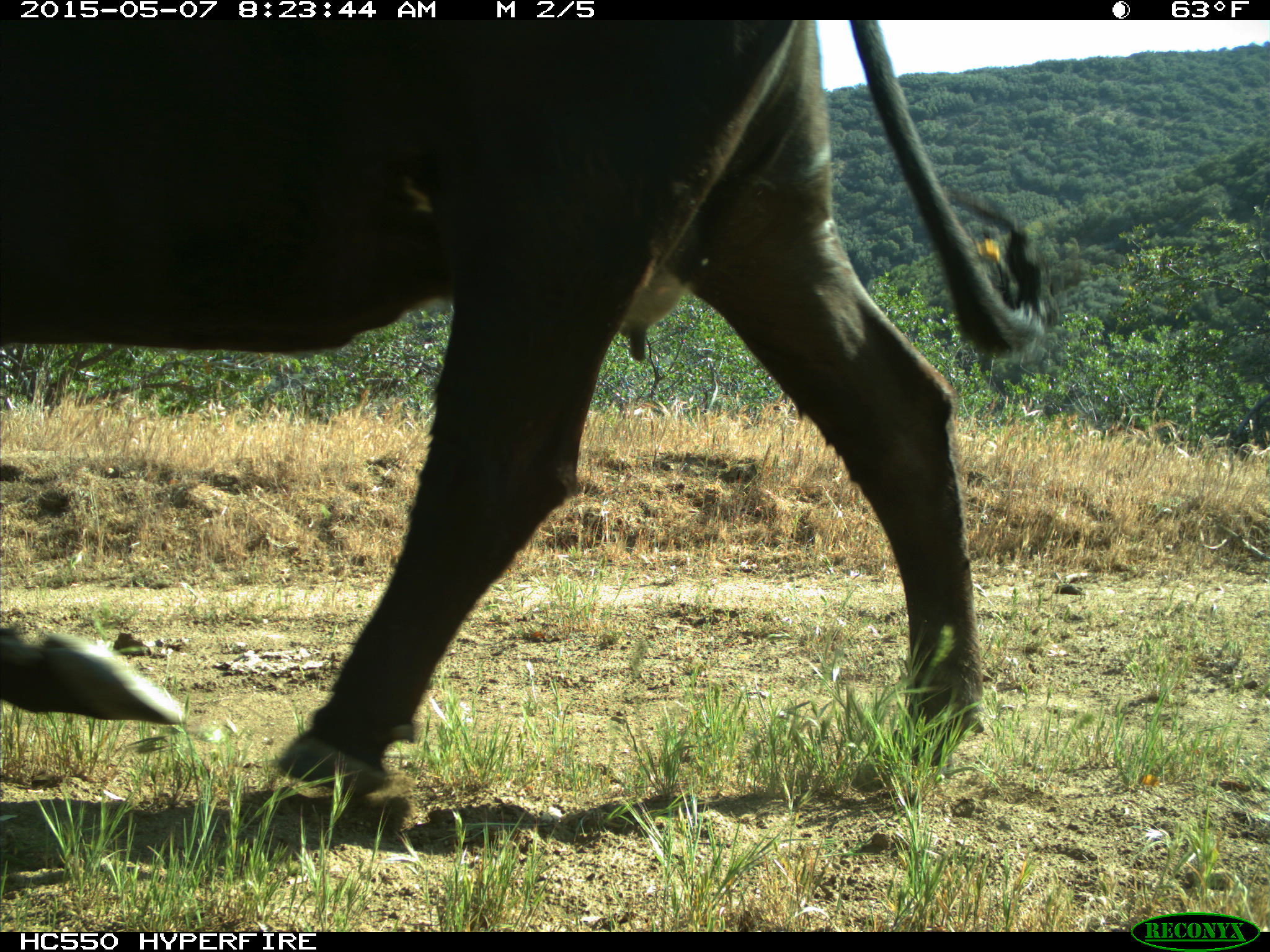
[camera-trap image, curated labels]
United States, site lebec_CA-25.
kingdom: Animalia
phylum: Chordata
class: Mammalia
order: Artiodactyla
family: Bovidae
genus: Bos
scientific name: Bos taurus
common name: domestic cow